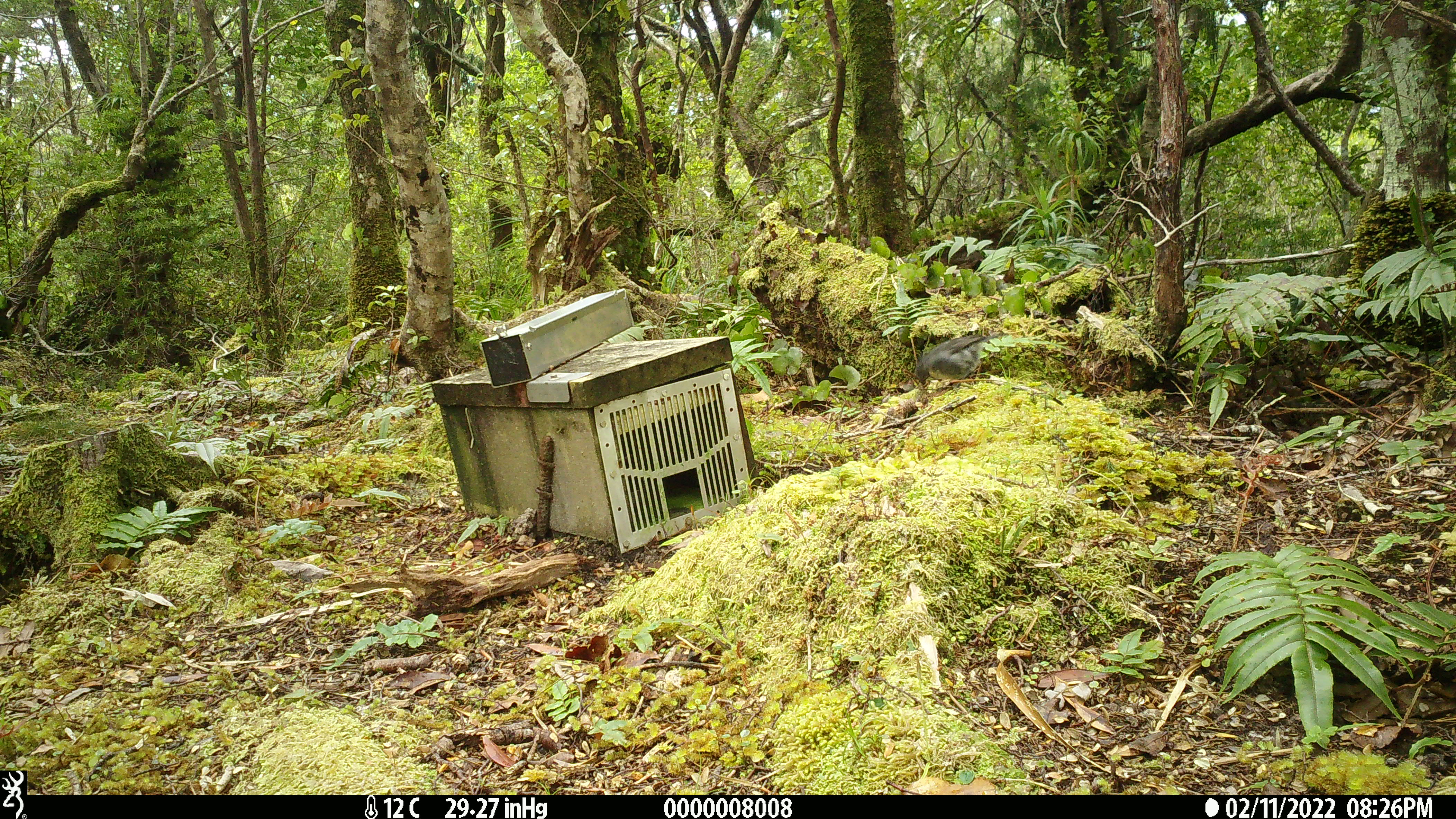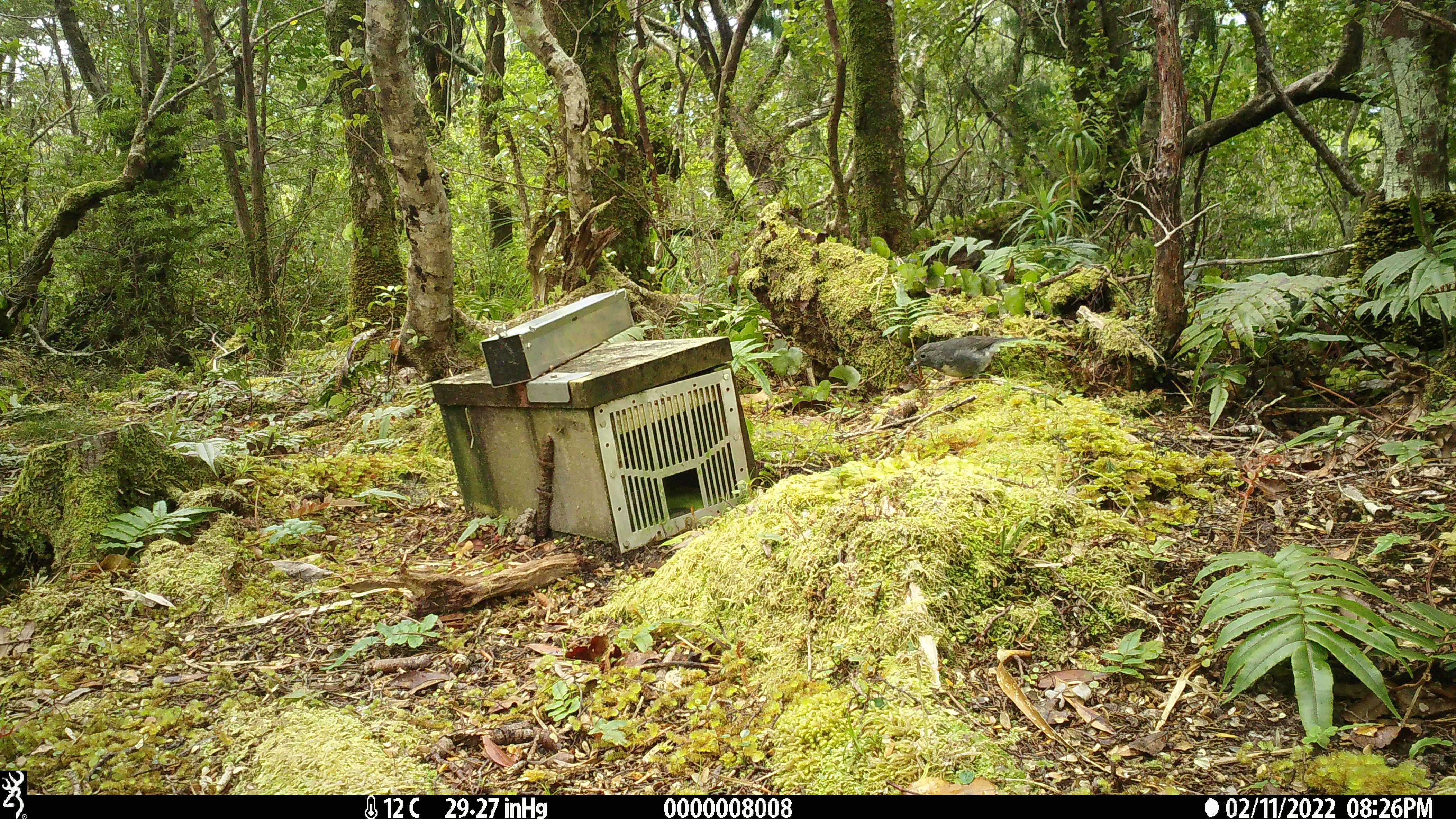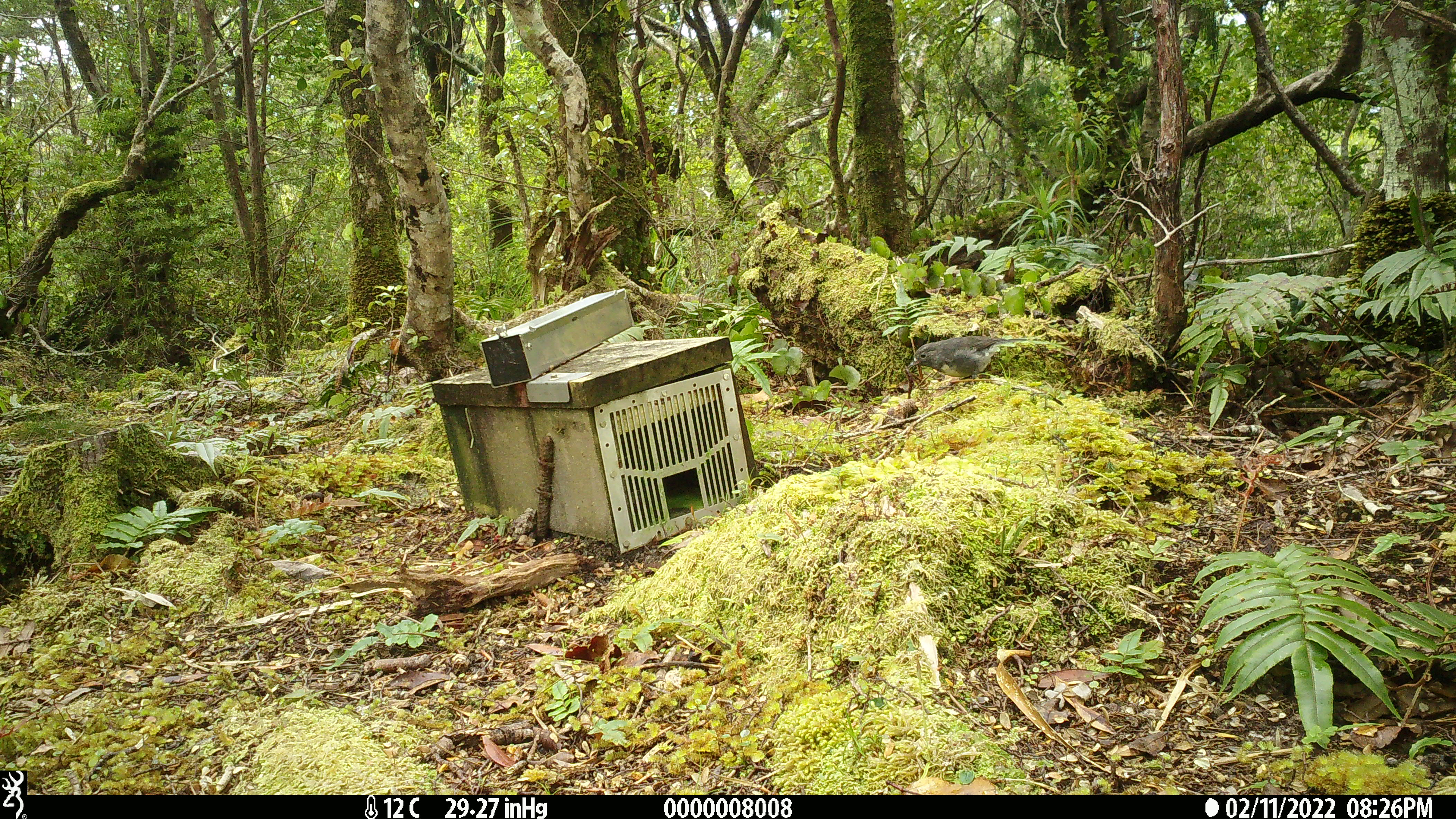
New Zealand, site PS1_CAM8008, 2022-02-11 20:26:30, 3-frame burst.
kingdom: Animalia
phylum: Chordata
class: Aves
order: Passeriformes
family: Petroicidae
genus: Petroica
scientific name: Petroica australis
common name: new zealand robin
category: robin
Robin (new zealand robin) (Petroica australis).